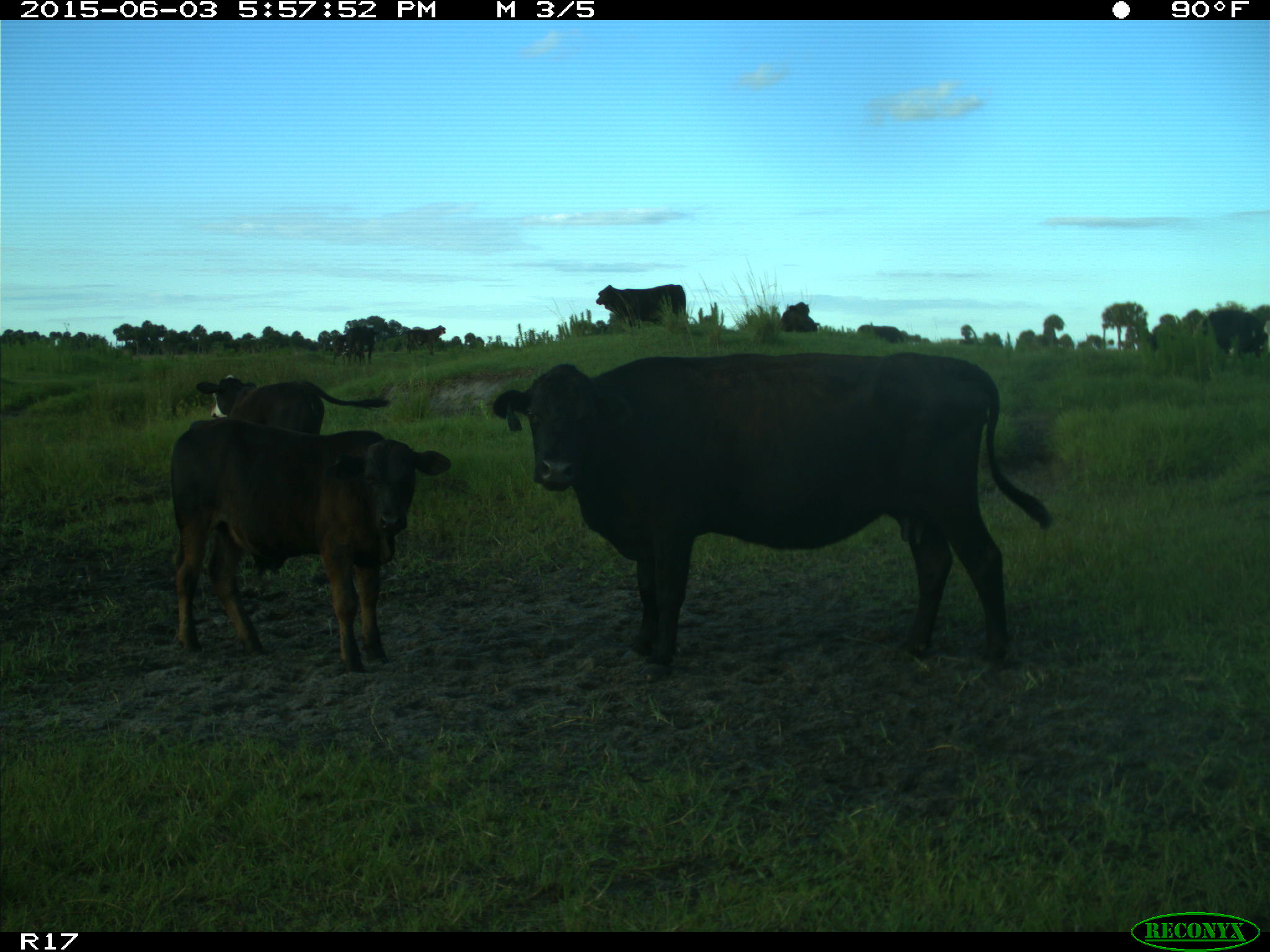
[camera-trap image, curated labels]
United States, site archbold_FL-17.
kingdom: Animalia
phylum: Chordata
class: Mammalia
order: Artiodactyla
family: Bovidae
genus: Bos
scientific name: Bos taurus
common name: domestic cow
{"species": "Bos taurus (domestic cow)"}